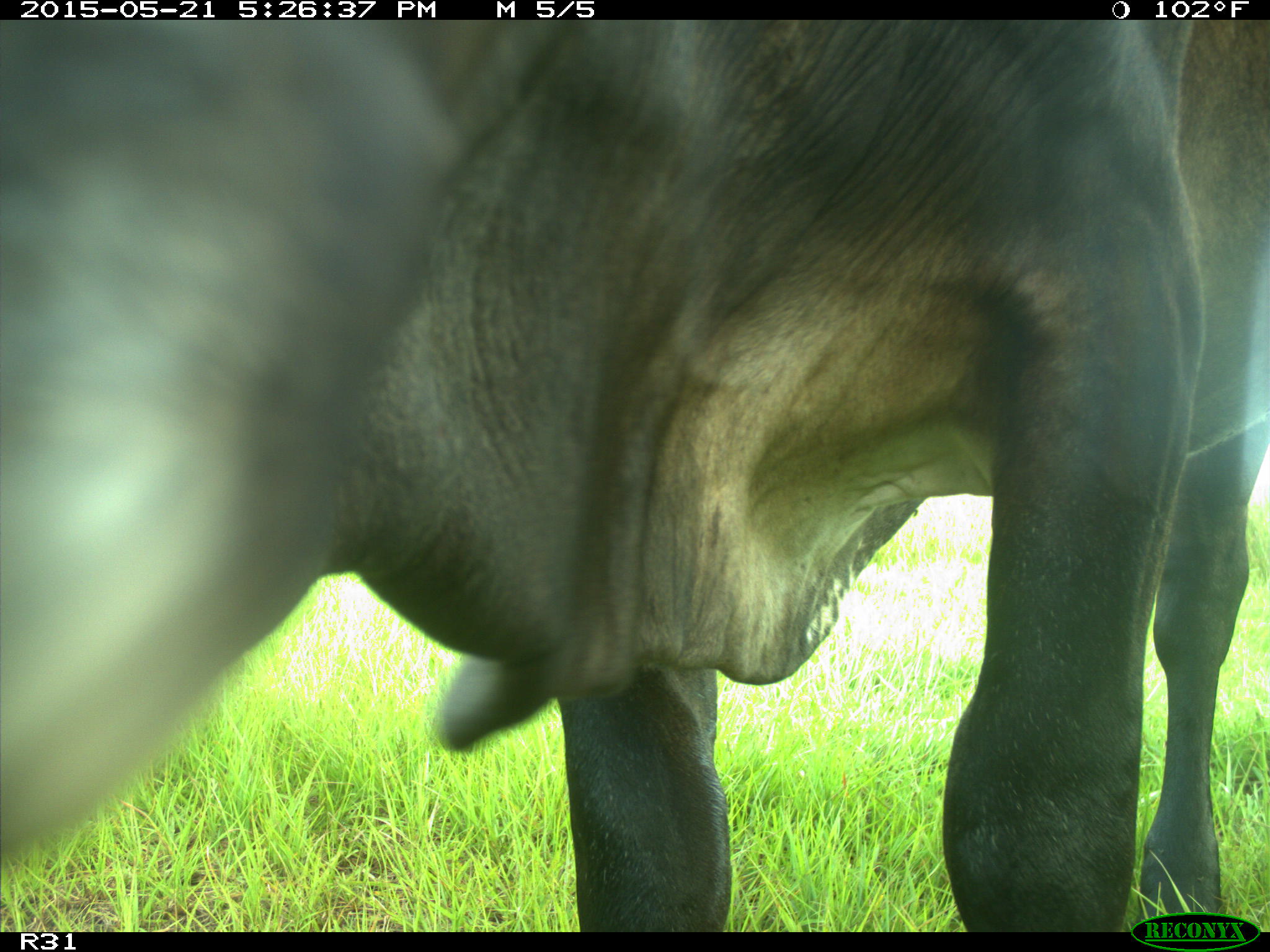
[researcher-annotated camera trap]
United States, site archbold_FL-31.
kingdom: Animalia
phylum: Chordata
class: Mammalia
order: Artiodactyla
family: Bovidae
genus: Bos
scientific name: Bos taurus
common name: domestic cow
Bos taurus (domestic cow).